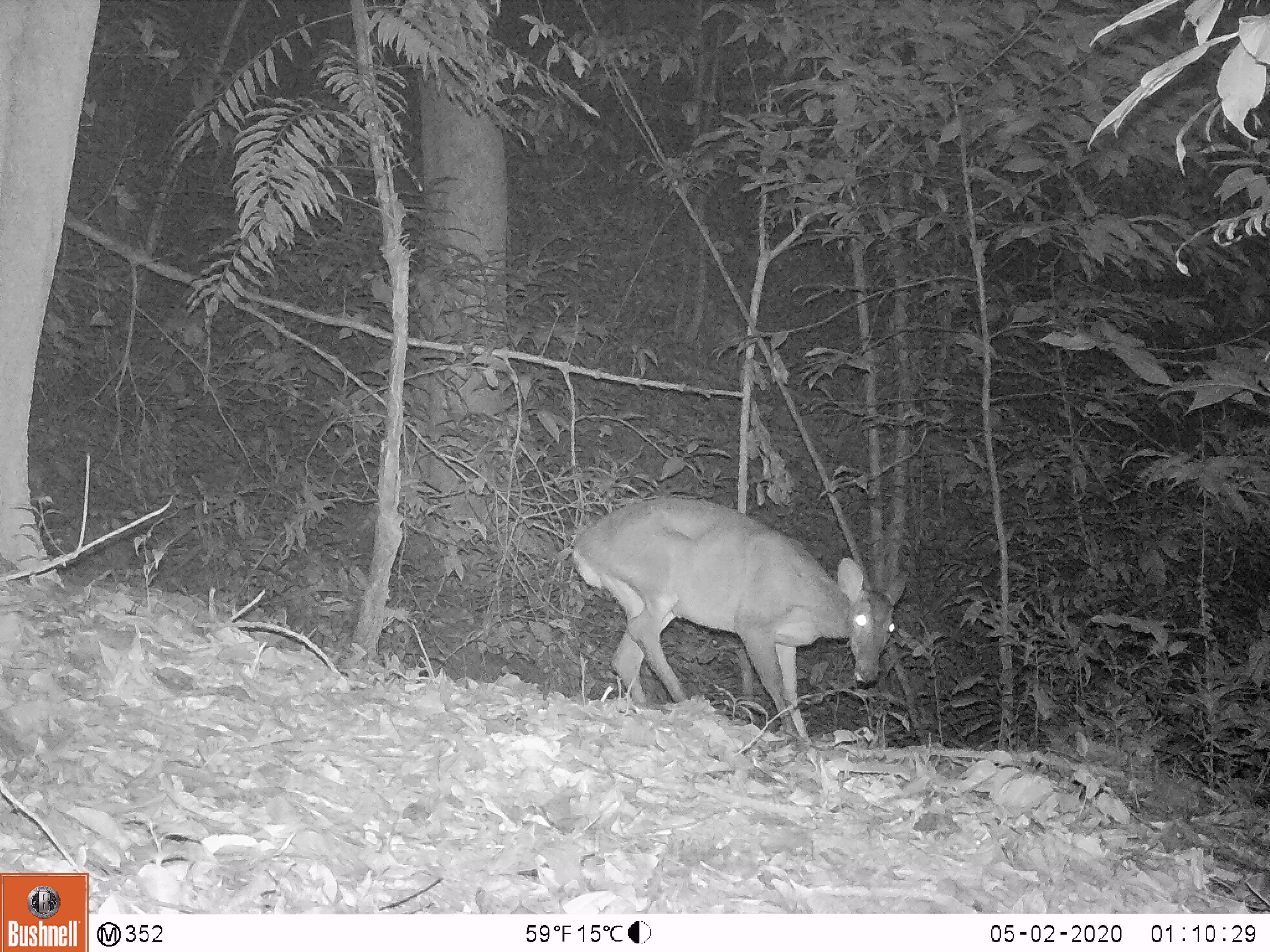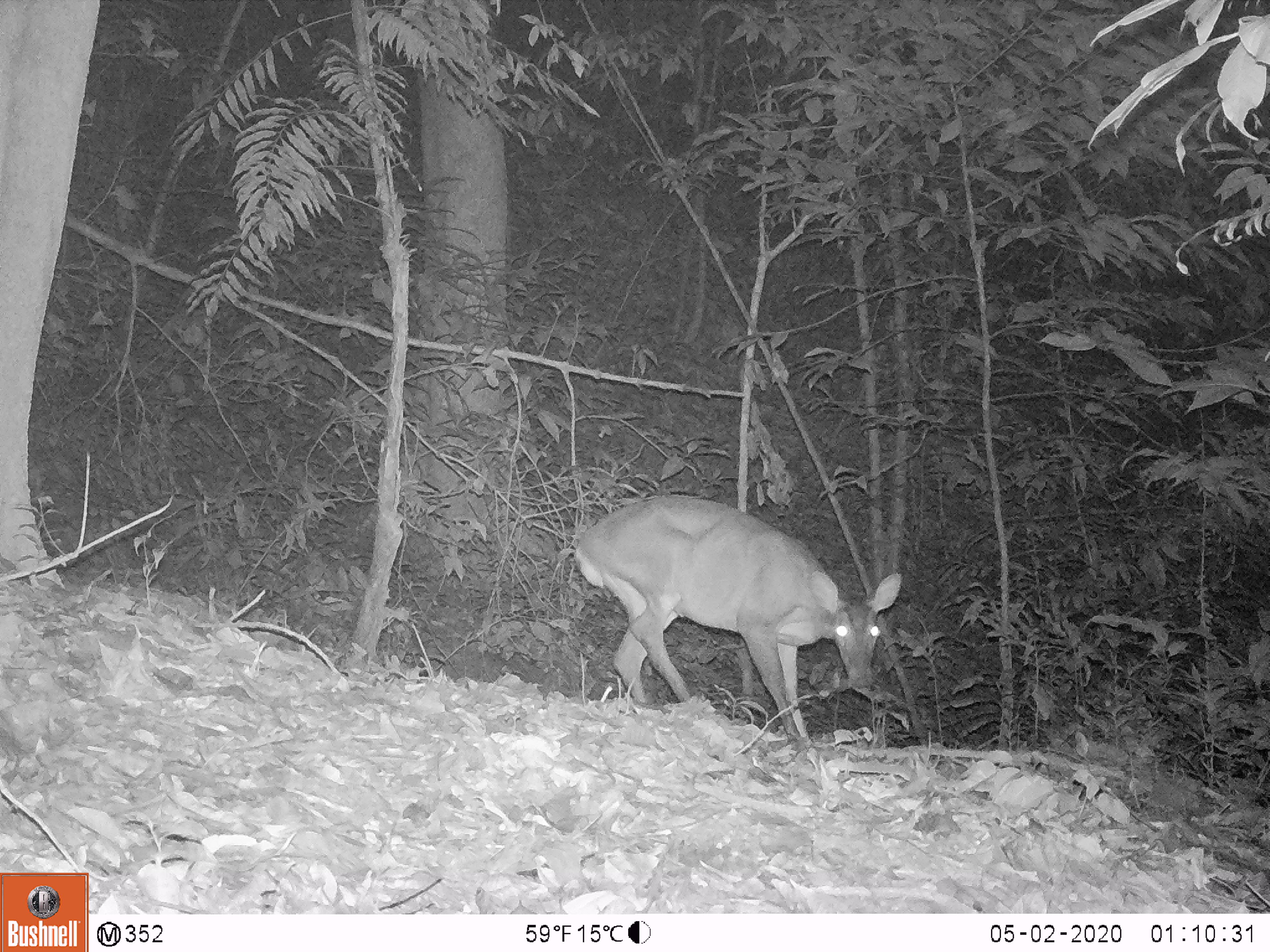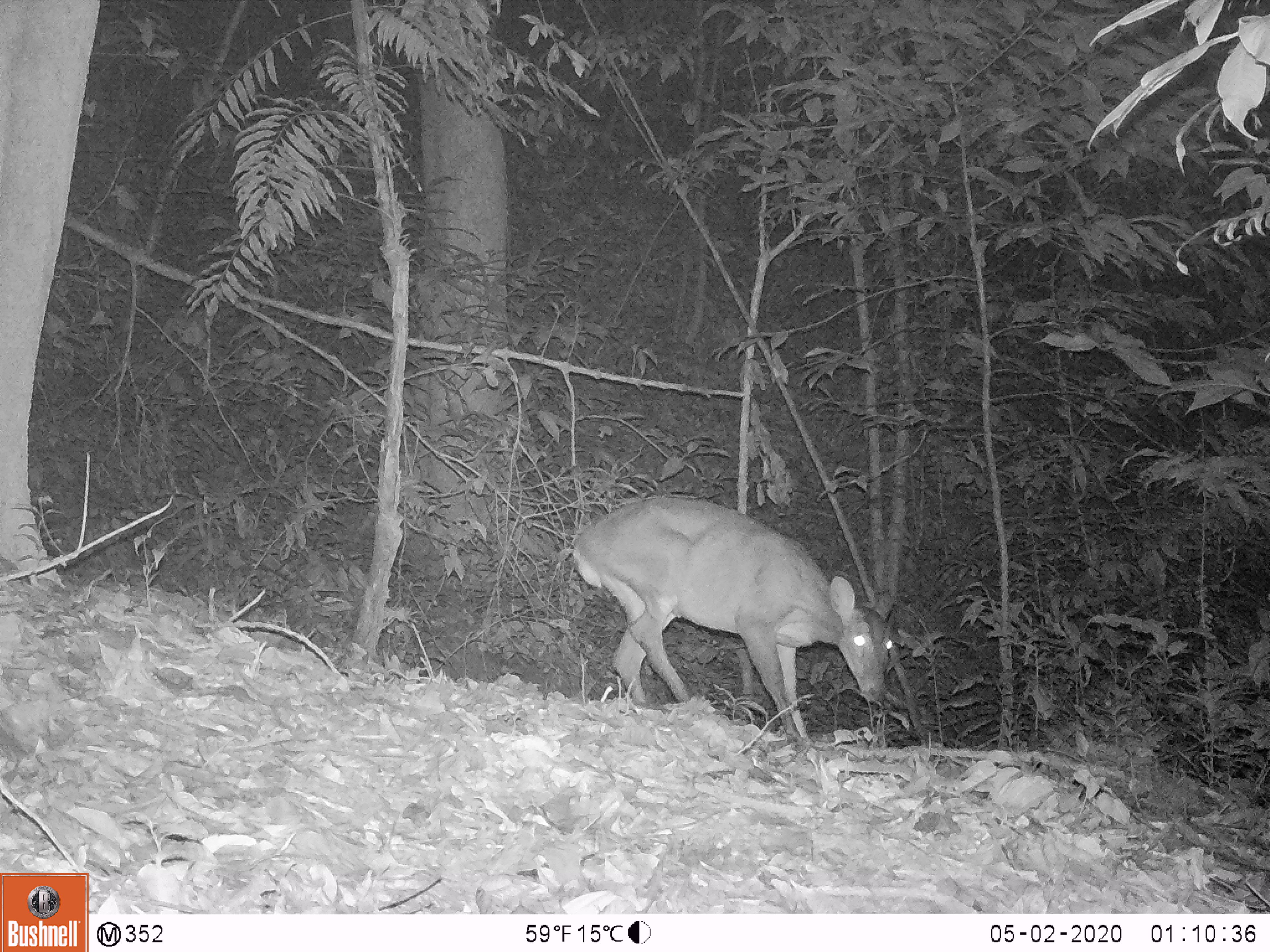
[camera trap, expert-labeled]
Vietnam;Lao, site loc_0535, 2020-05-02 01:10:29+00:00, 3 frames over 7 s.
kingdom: Animalia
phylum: Chordata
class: Mammalia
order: Artiodactyla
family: Cervidae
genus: Muntiacus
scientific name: Muntiacus vuquangensis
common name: large-antlered muntjac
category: large antlered muntjac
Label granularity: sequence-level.